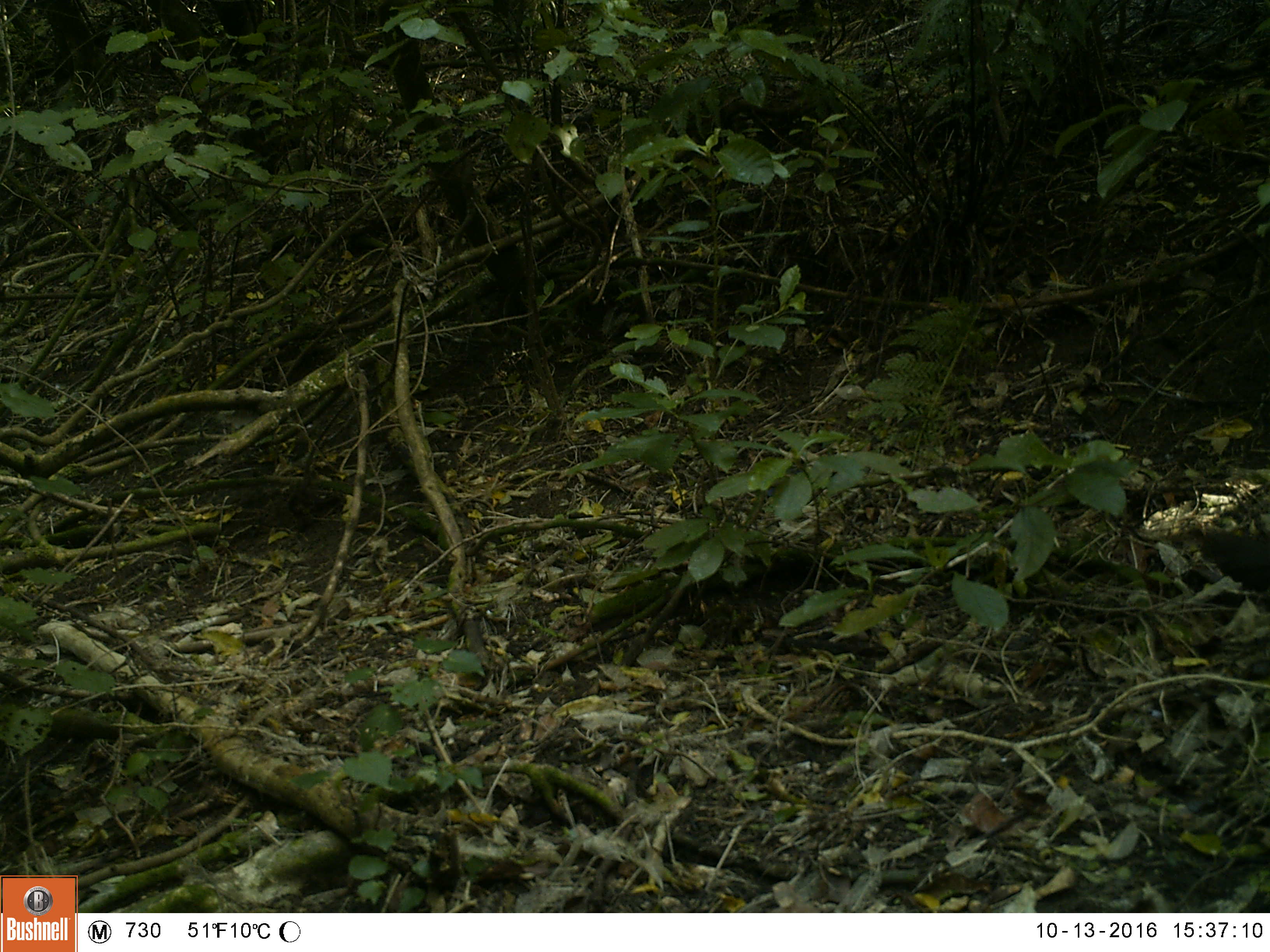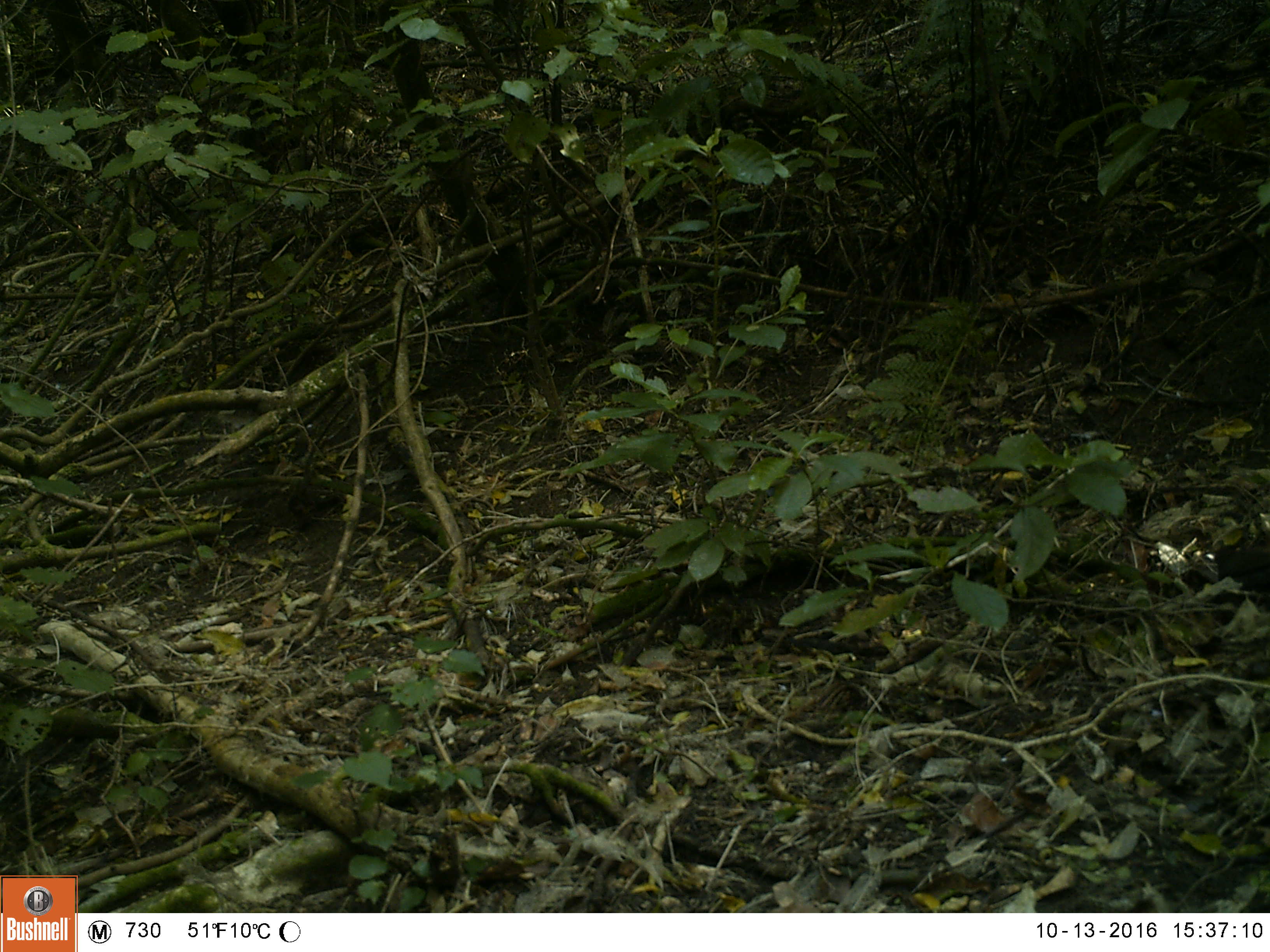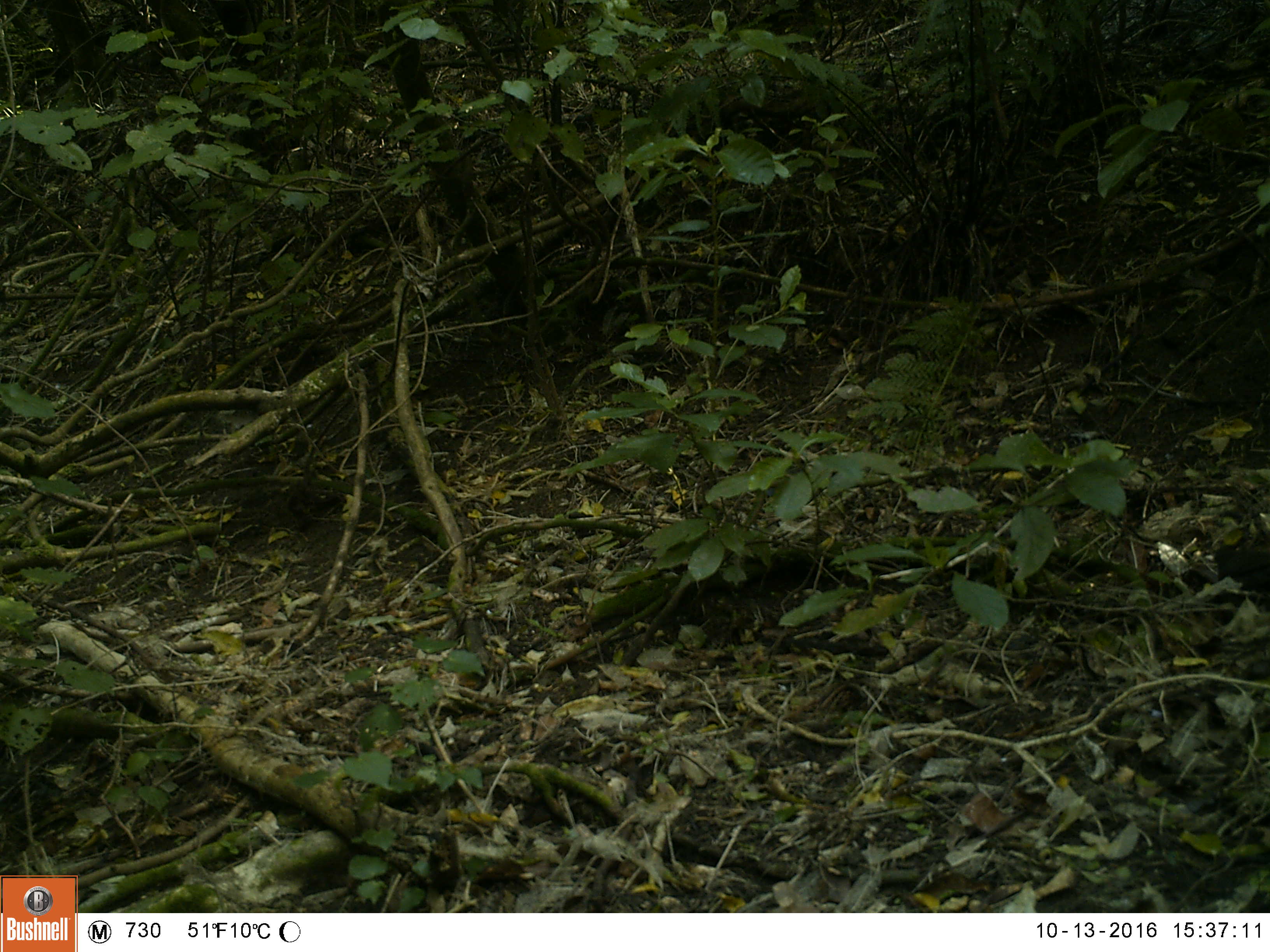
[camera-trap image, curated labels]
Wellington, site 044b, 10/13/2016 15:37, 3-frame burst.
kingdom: Animalia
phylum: Chordata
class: Aves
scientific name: Aves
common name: bird